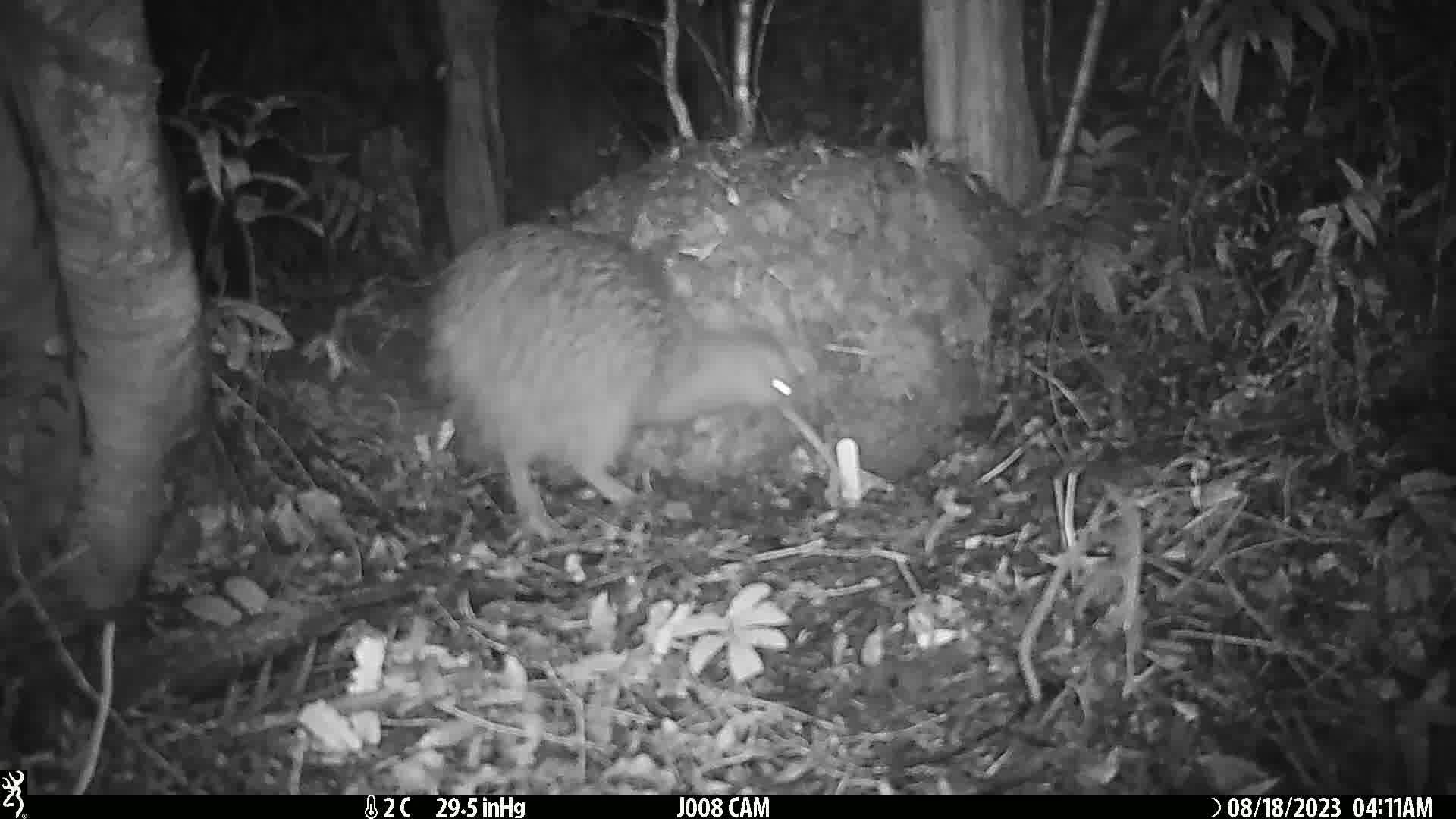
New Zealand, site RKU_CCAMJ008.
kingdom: Animalia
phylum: Chordata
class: Aves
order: Apterygiformes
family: Apterygidae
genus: Apteryx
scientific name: Apteryx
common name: kiwi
Kiwi (Apteryx).